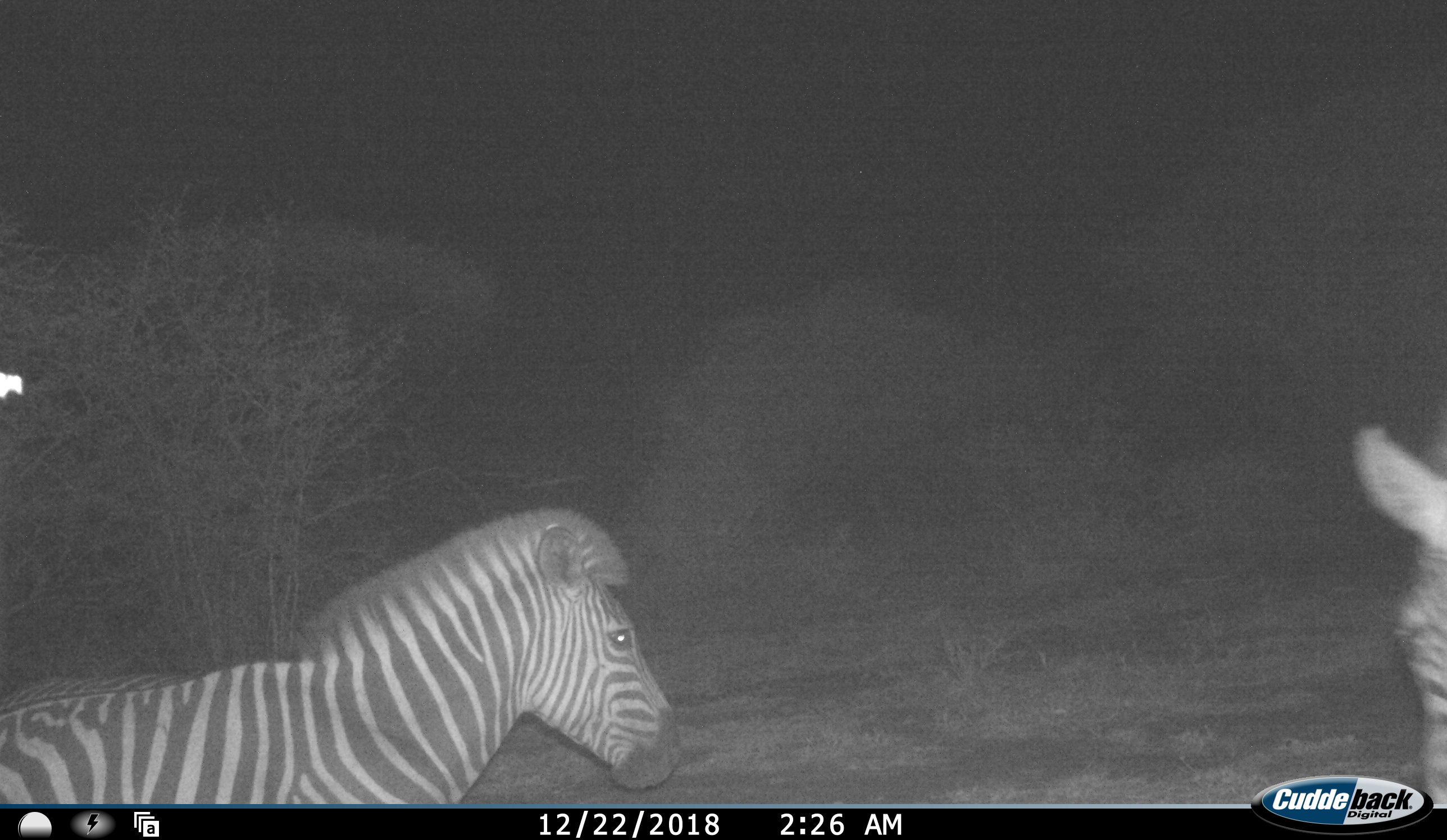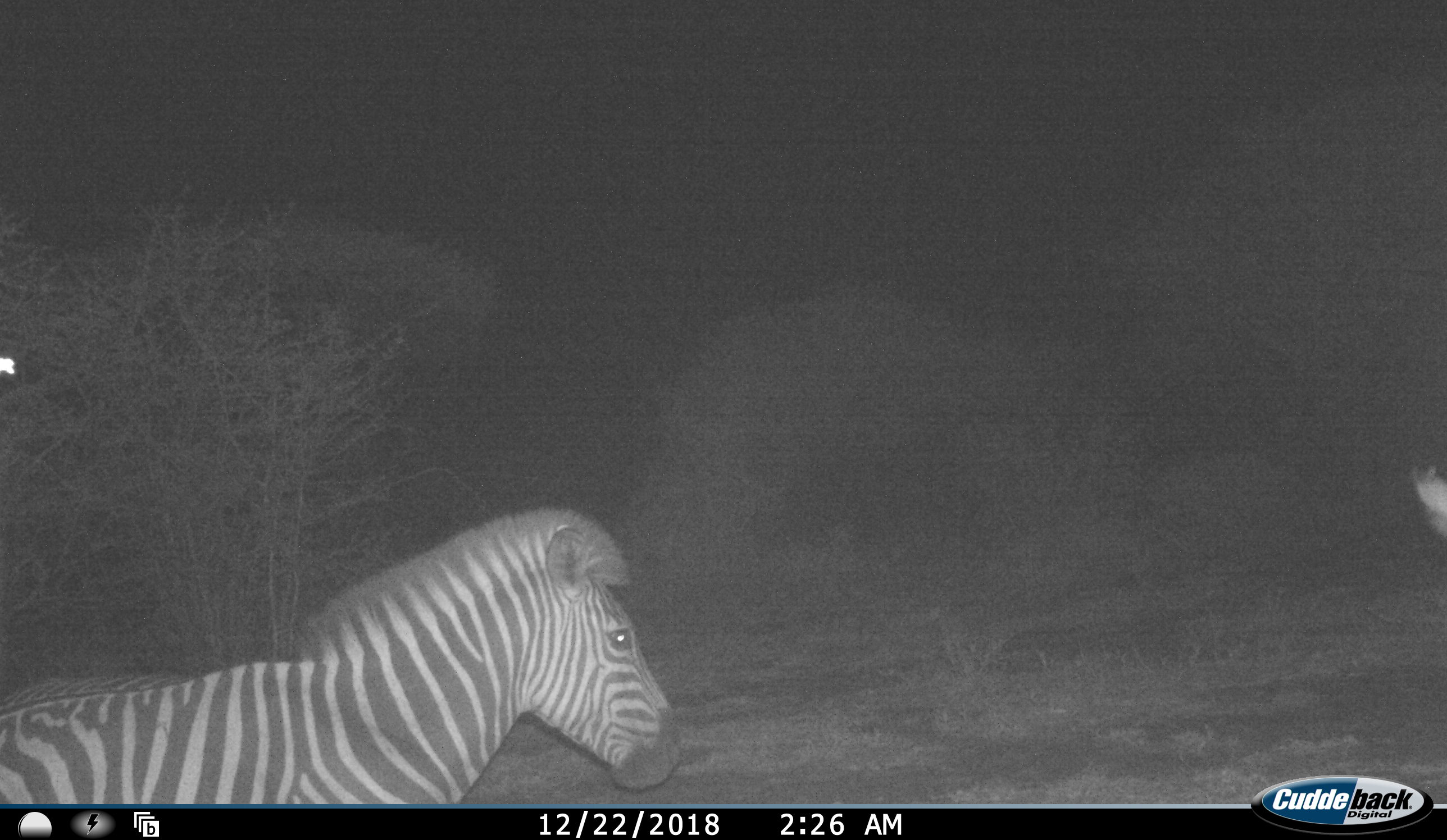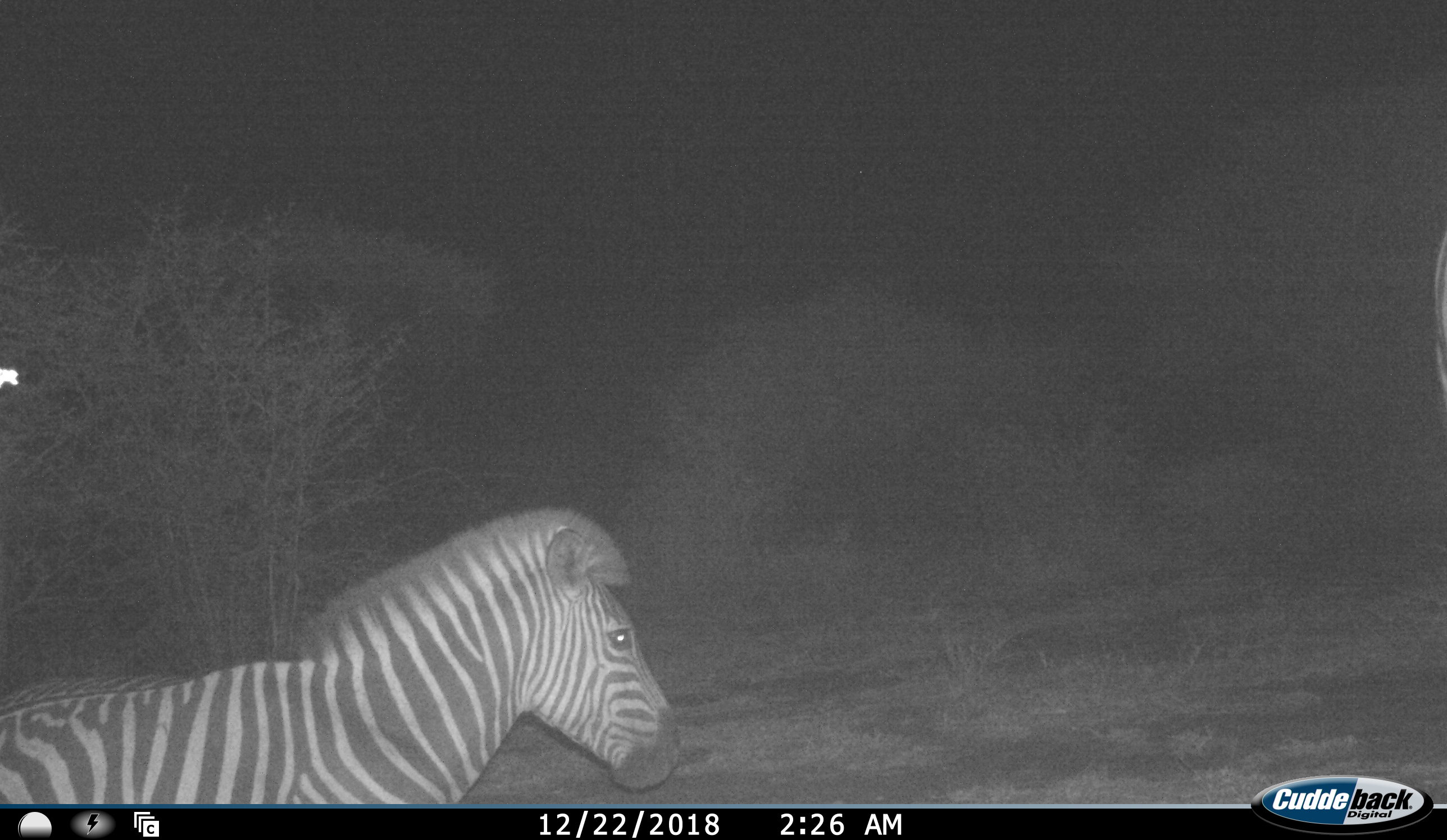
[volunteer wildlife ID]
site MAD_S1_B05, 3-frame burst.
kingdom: Animalia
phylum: Chordata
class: Mammalia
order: Perissodactyla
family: Equidae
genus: Equus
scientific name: Equus quagga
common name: plains zebra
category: zebraplains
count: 2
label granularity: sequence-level